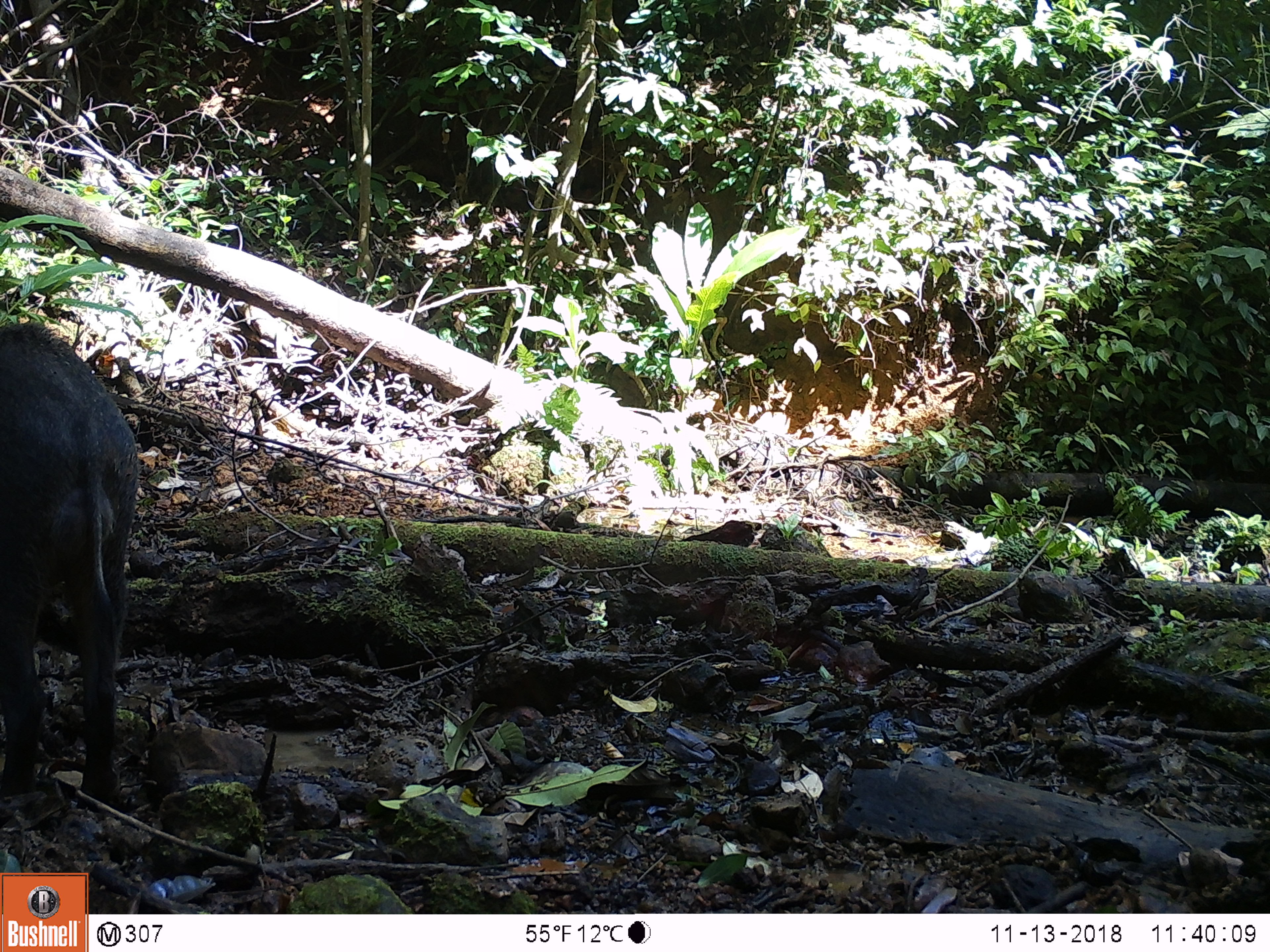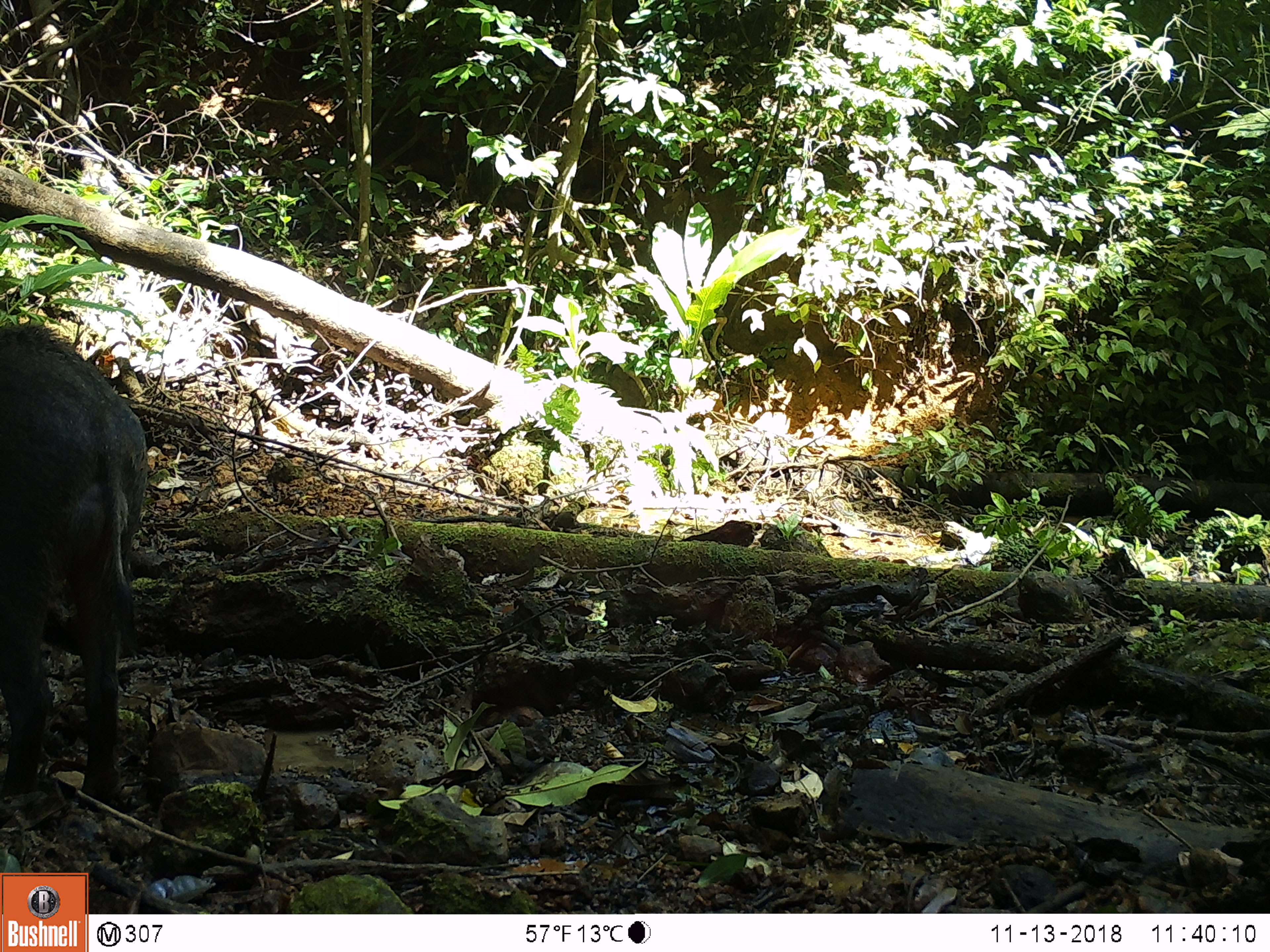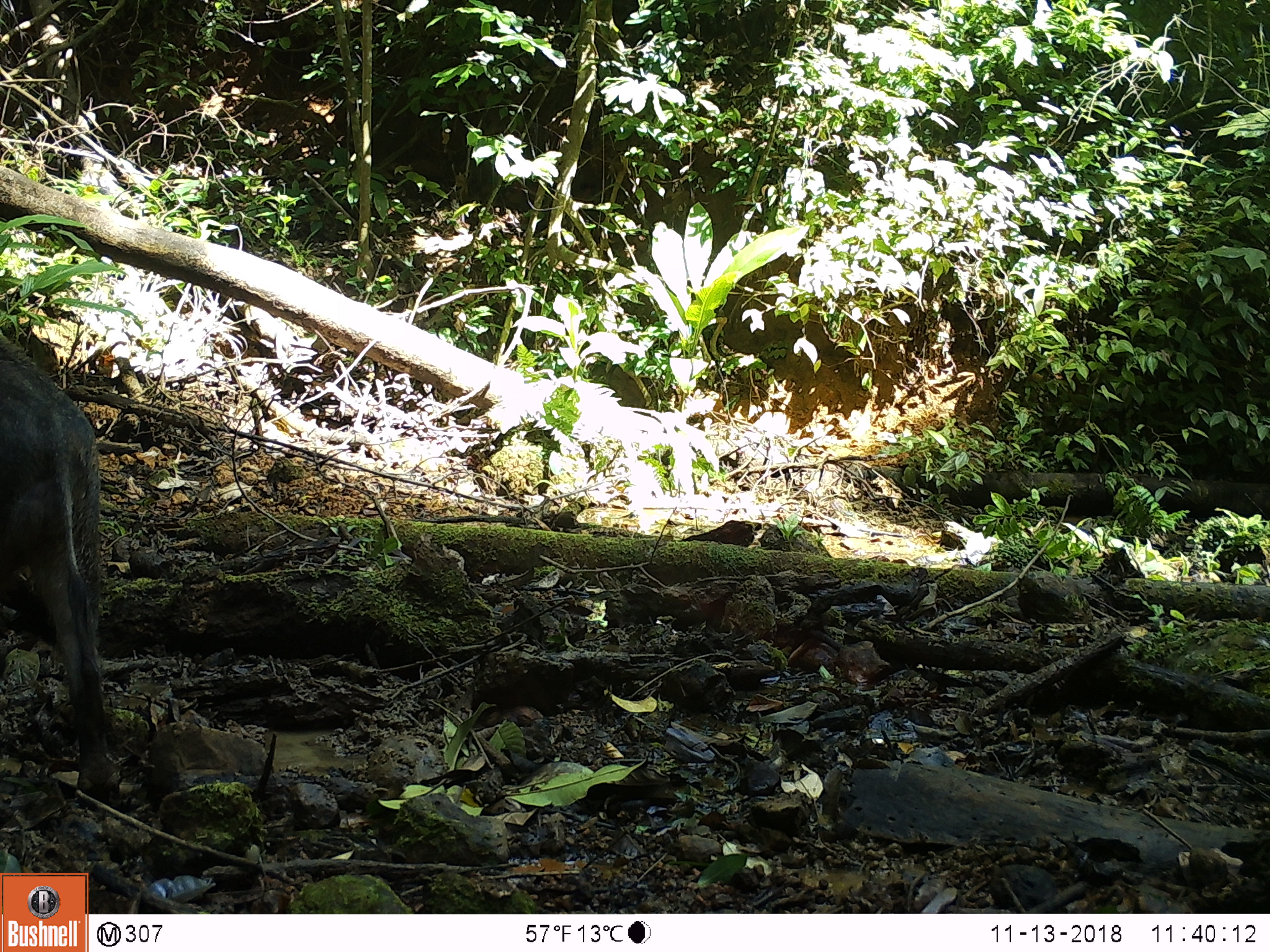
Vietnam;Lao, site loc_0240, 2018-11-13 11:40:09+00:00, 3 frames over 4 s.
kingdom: Animalia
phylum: Chordata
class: Mammalia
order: Artiodactyla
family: Suidae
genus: Sus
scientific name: Sus scrofa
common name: eurasian wild pig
Eurasian wild pig (Sus scrofa). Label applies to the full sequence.